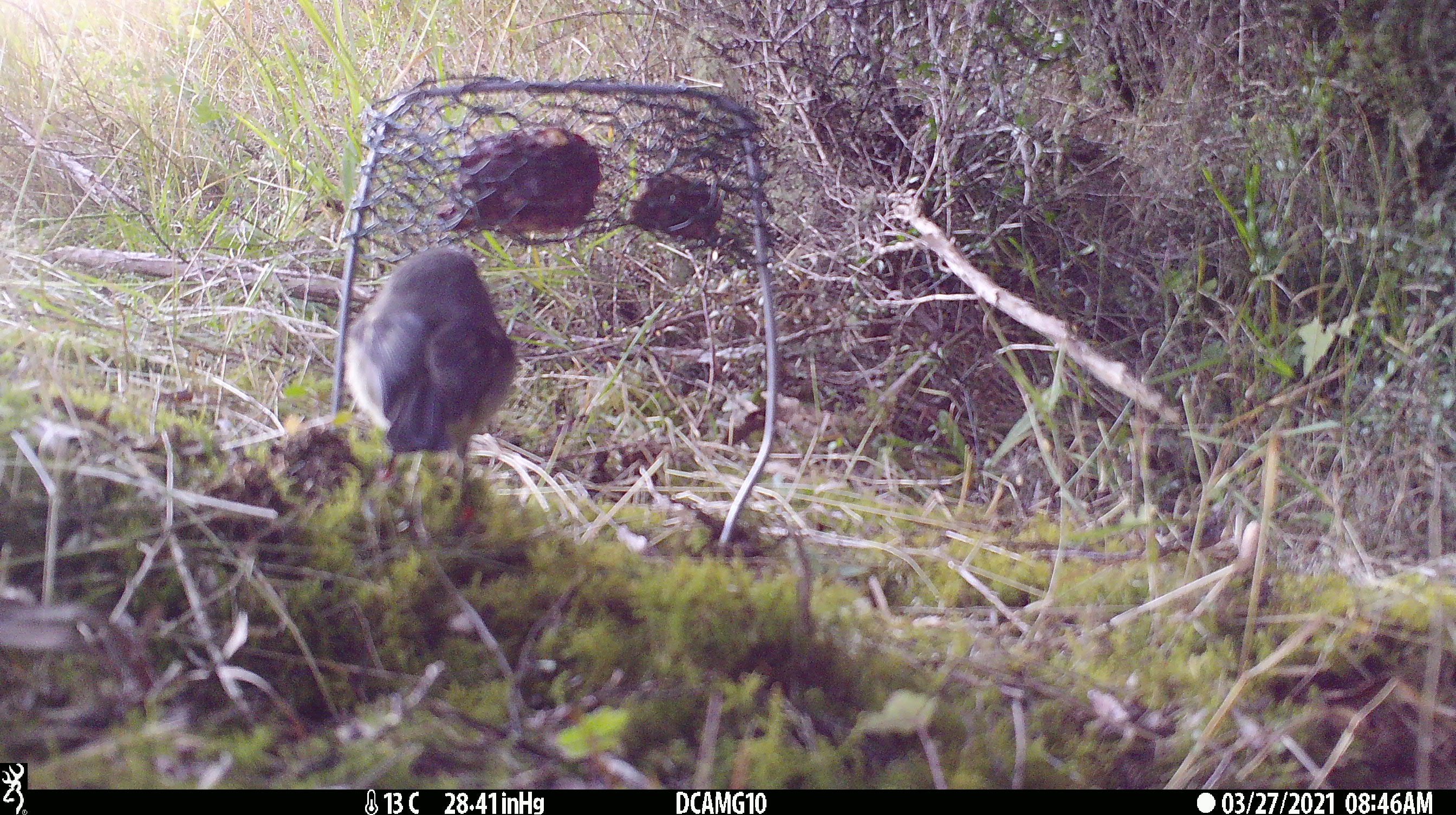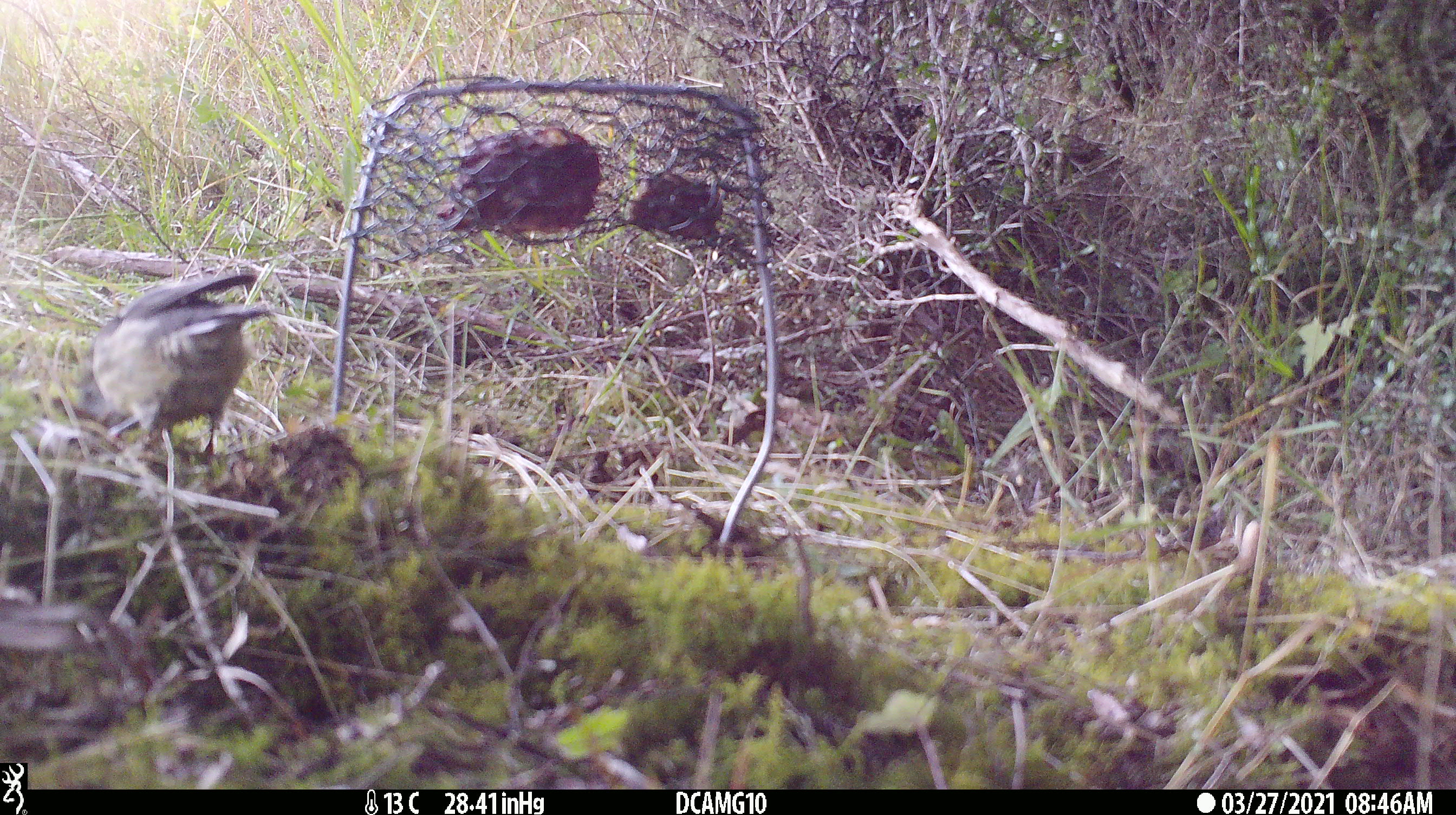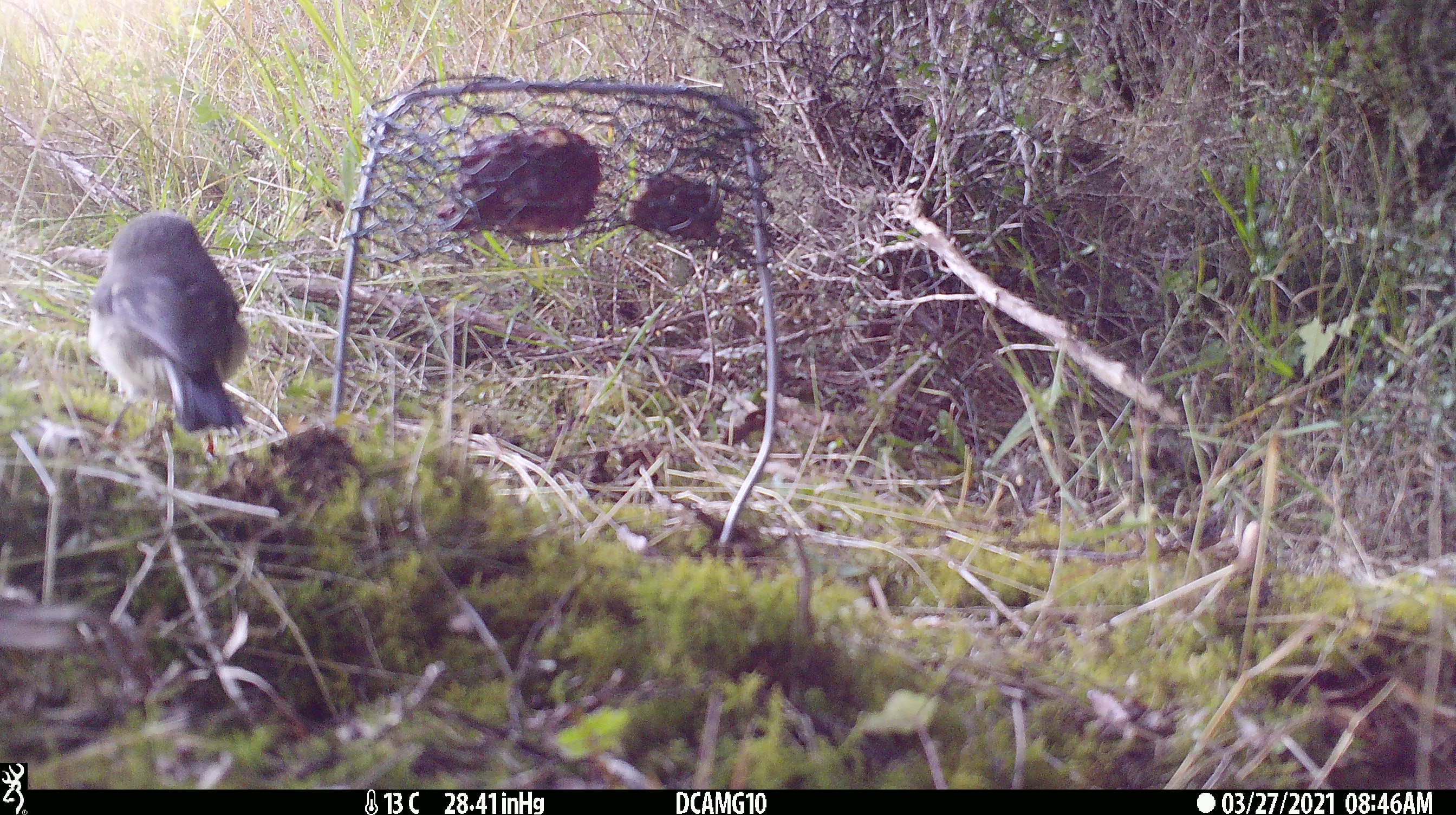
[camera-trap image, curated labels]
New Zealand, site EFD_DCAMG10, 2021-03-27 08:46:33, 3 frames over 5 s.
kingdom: Animalia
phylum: Chordata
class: Aves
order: Passeriformes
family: Petroicidae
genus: Petroica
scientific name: Petroica macrocephala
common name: tomtit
Tomtit (Petroica macrocephala).